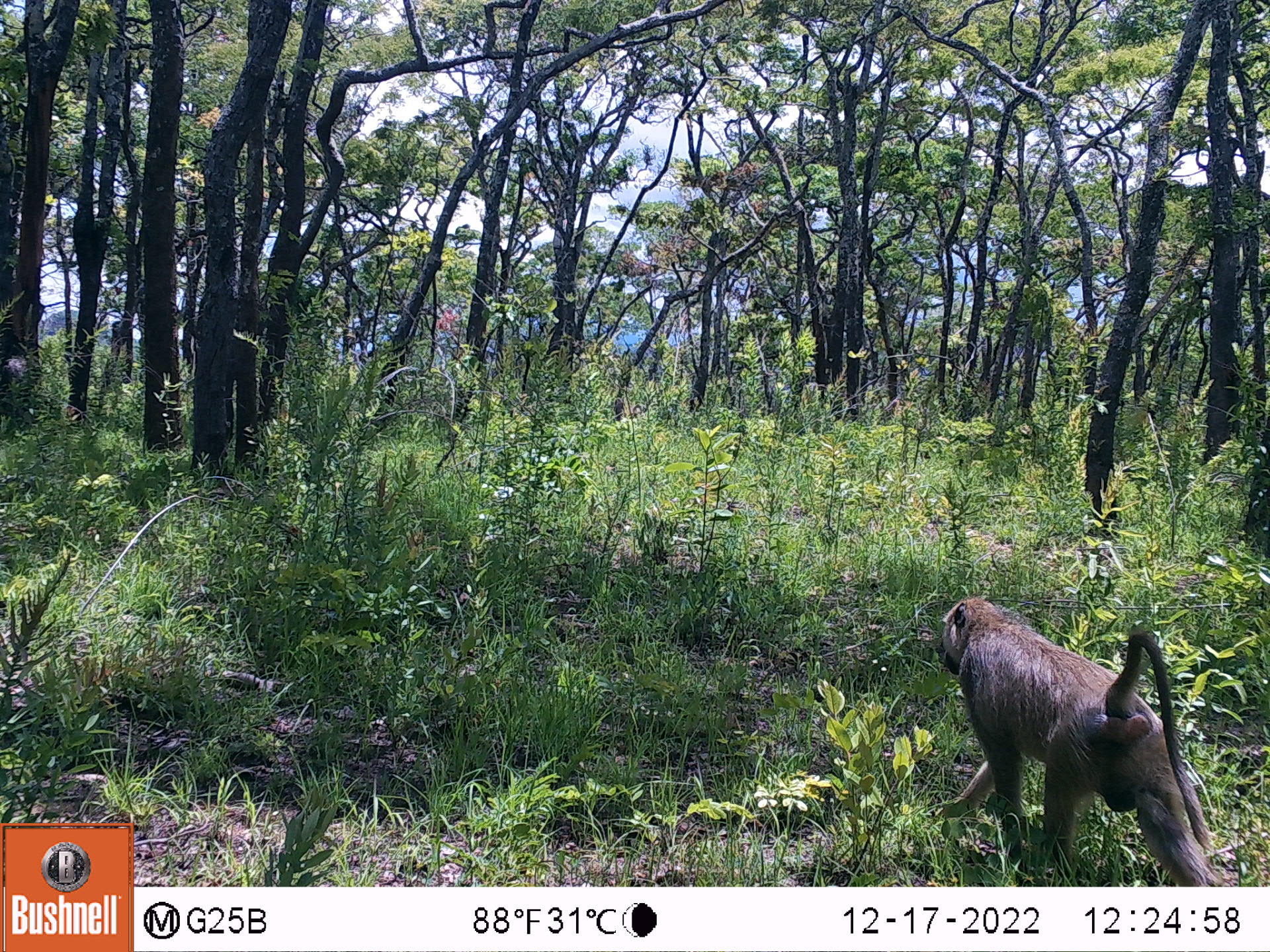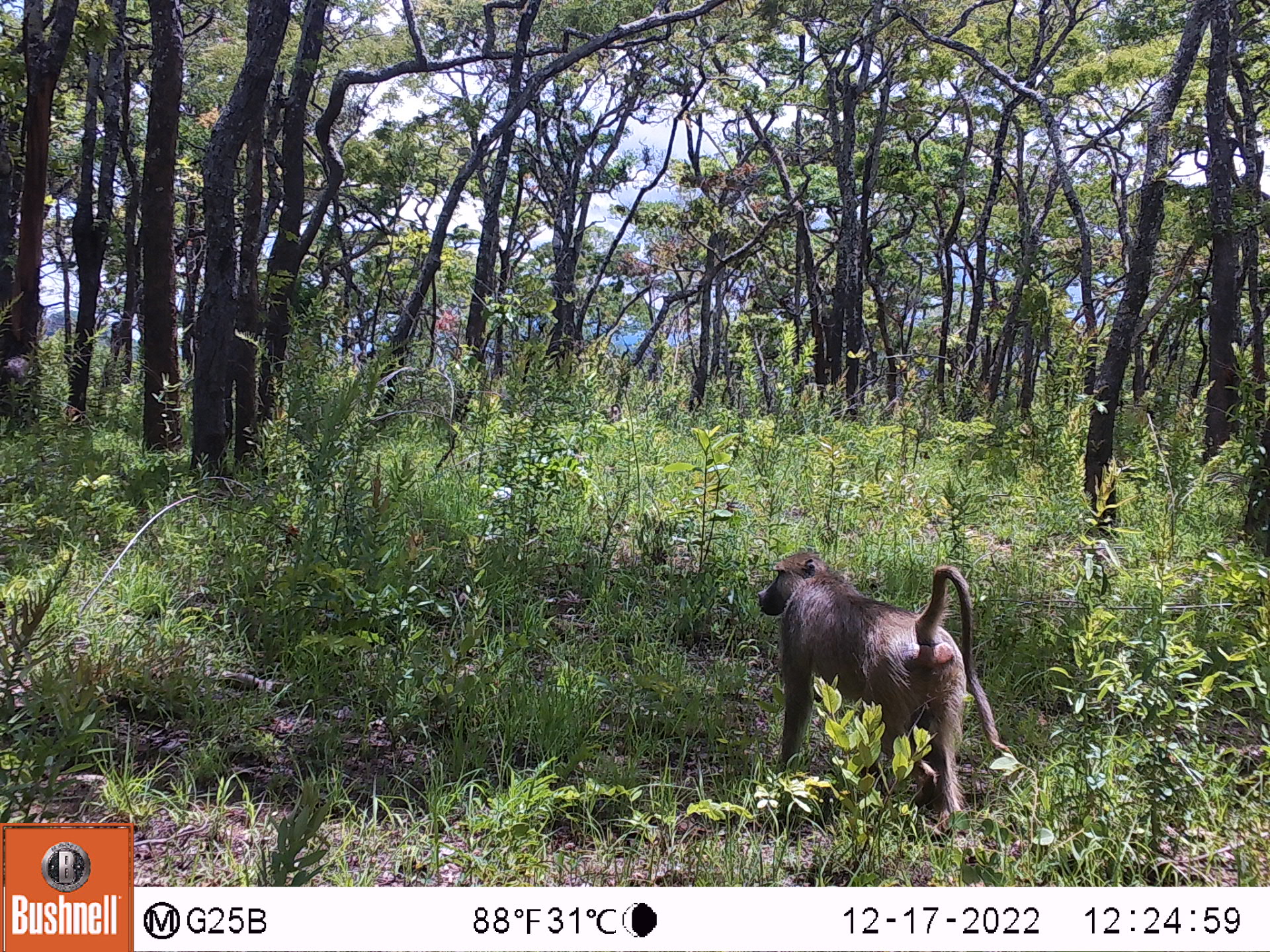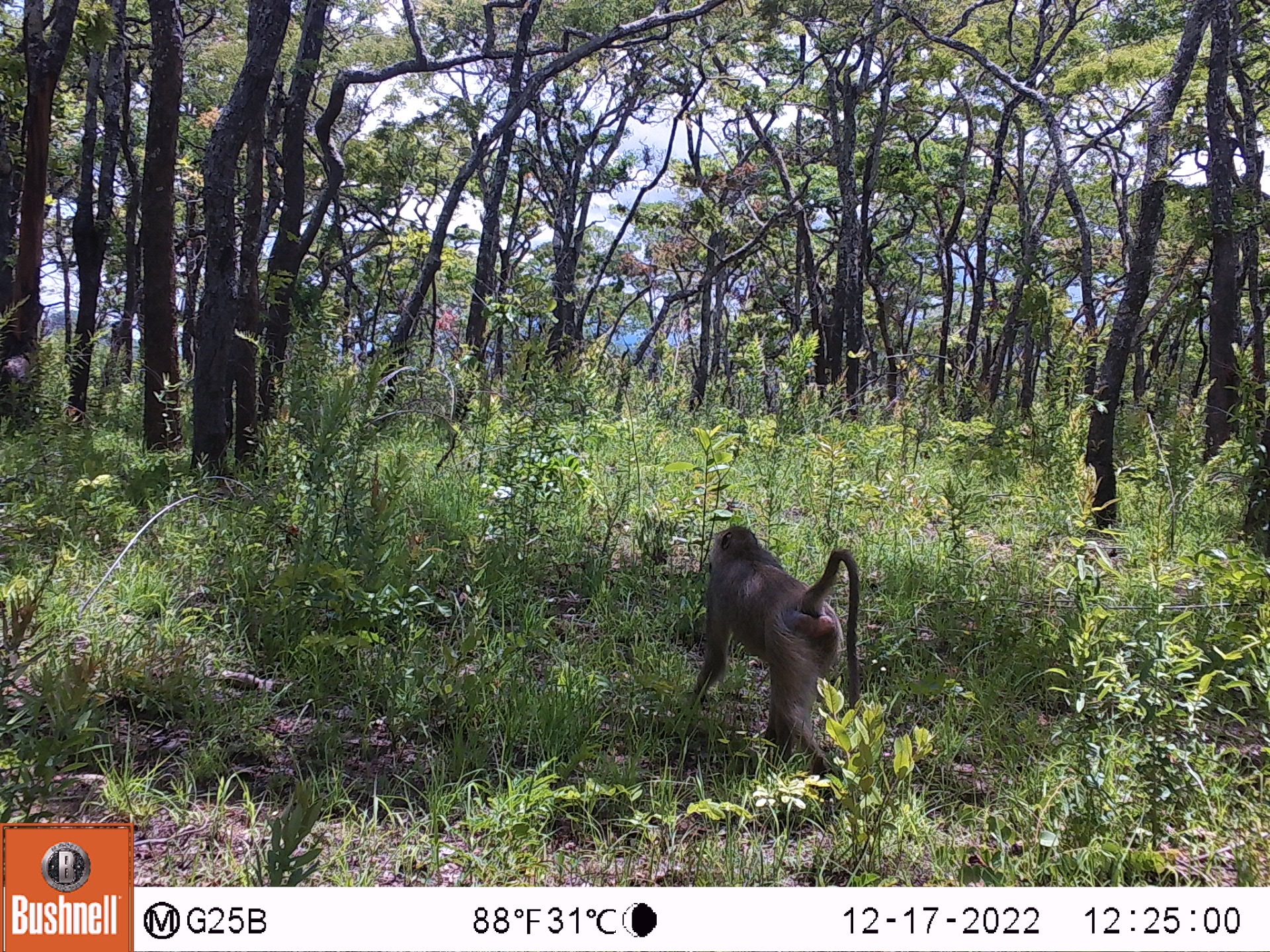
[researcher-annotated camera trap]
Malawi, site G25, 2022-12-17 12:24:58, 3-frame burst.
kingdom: Animalia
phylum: Chordata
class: Mammalia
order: Primates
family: Cercopithecidae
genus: Papio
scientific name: Papio cynocephalus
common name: yellow baboon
Yellow baboon (Papio cynocephalus), count 1.